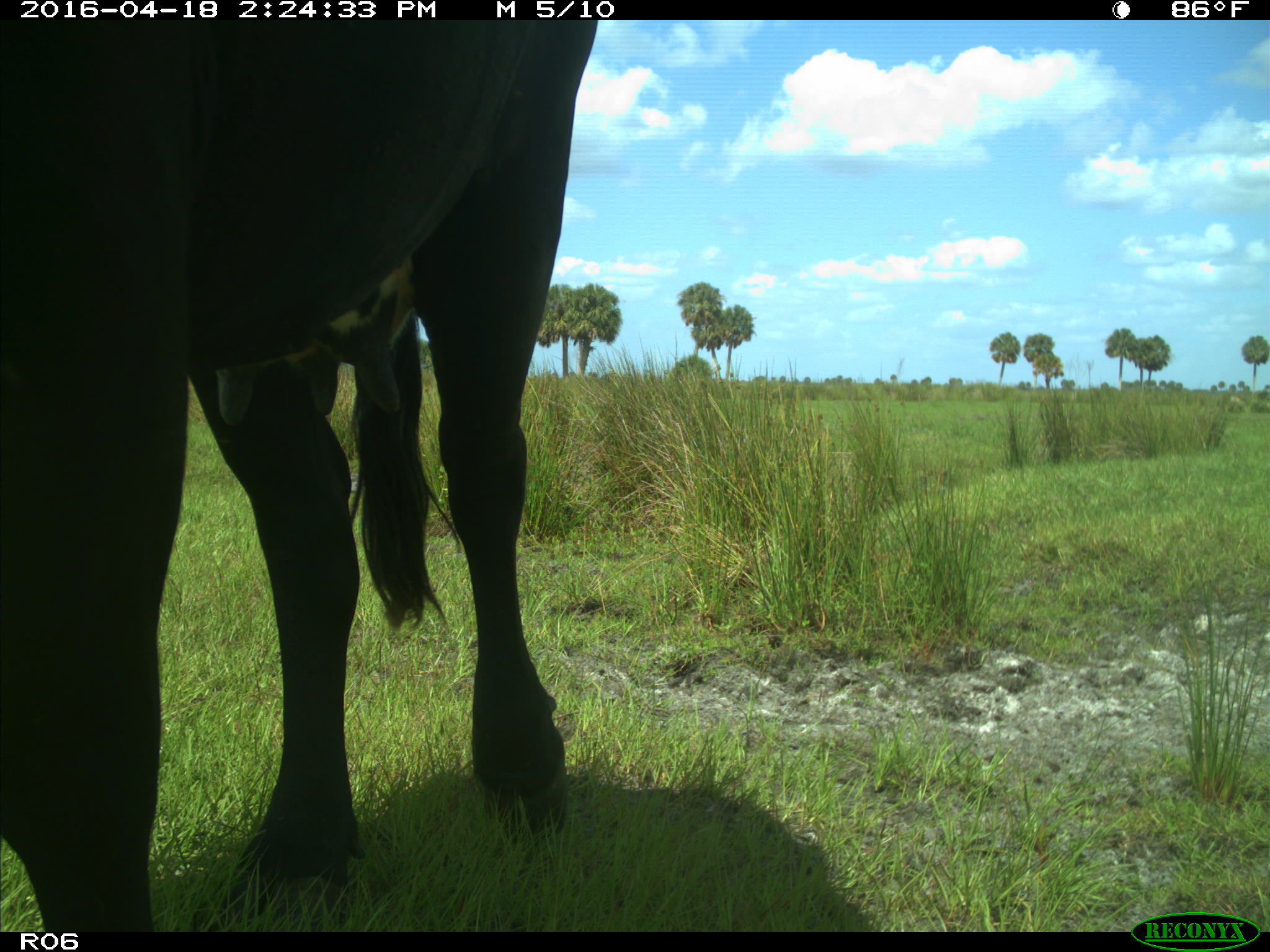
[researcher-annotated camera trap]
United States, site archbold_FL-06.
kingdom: Animalia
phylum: Chordata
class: Mammalia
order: Artiodactyla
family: Bovidae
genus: Bos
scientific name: Bos taurus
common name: domestic cow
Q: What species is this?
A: Bos taurus (domestic cow).